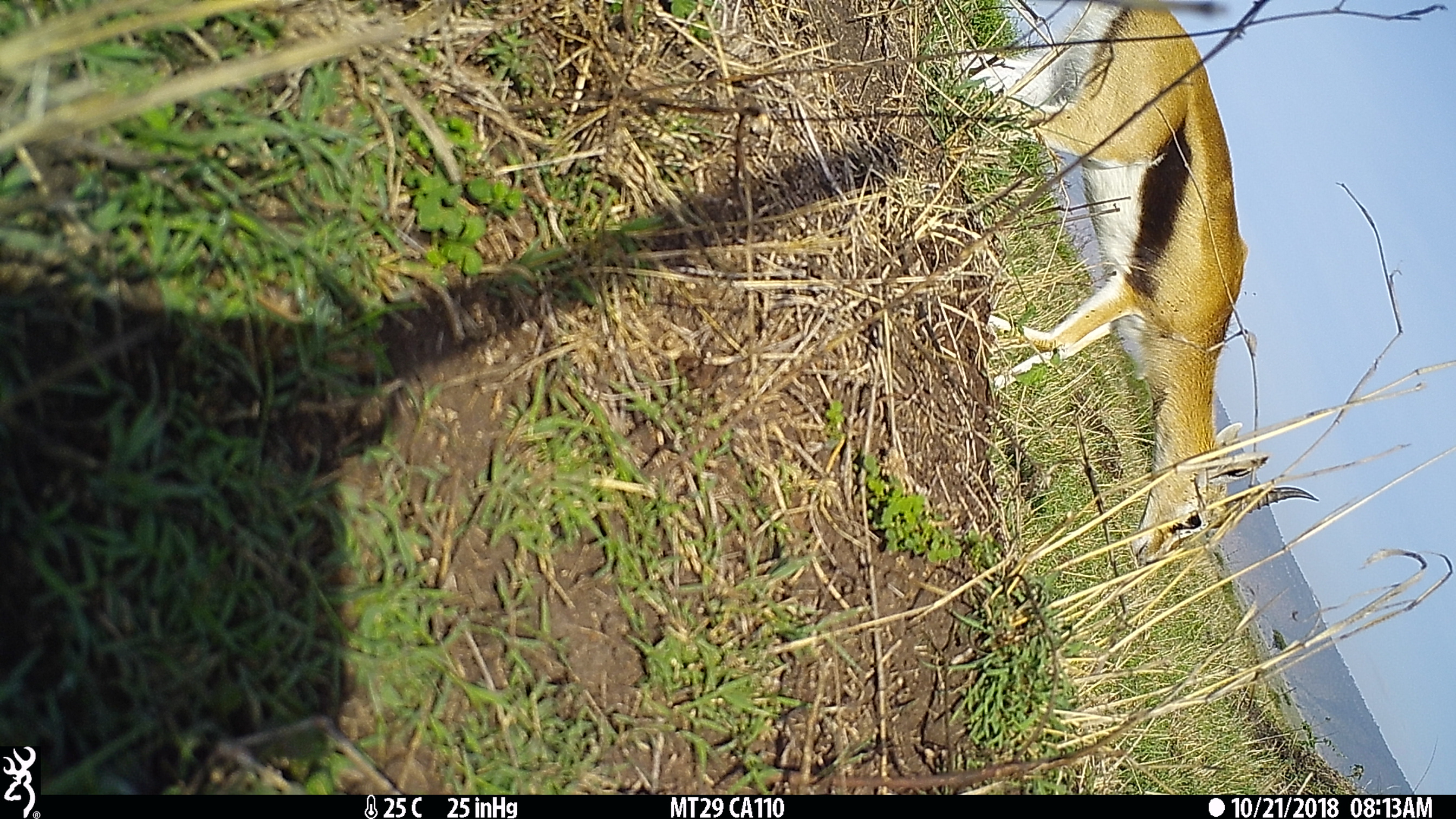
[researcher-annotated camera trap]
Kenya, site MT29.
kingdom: Animalia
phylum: Chordata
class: Mammalia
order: Artiodactyla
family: Bovidae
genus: Eudorcas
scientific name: Eudorcas thomsonii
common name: thomon's gazelle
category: gazelle thomsons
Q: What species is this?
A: Gazelle thomsons (thomon's gazelle) (Eudorcas thomsonii).